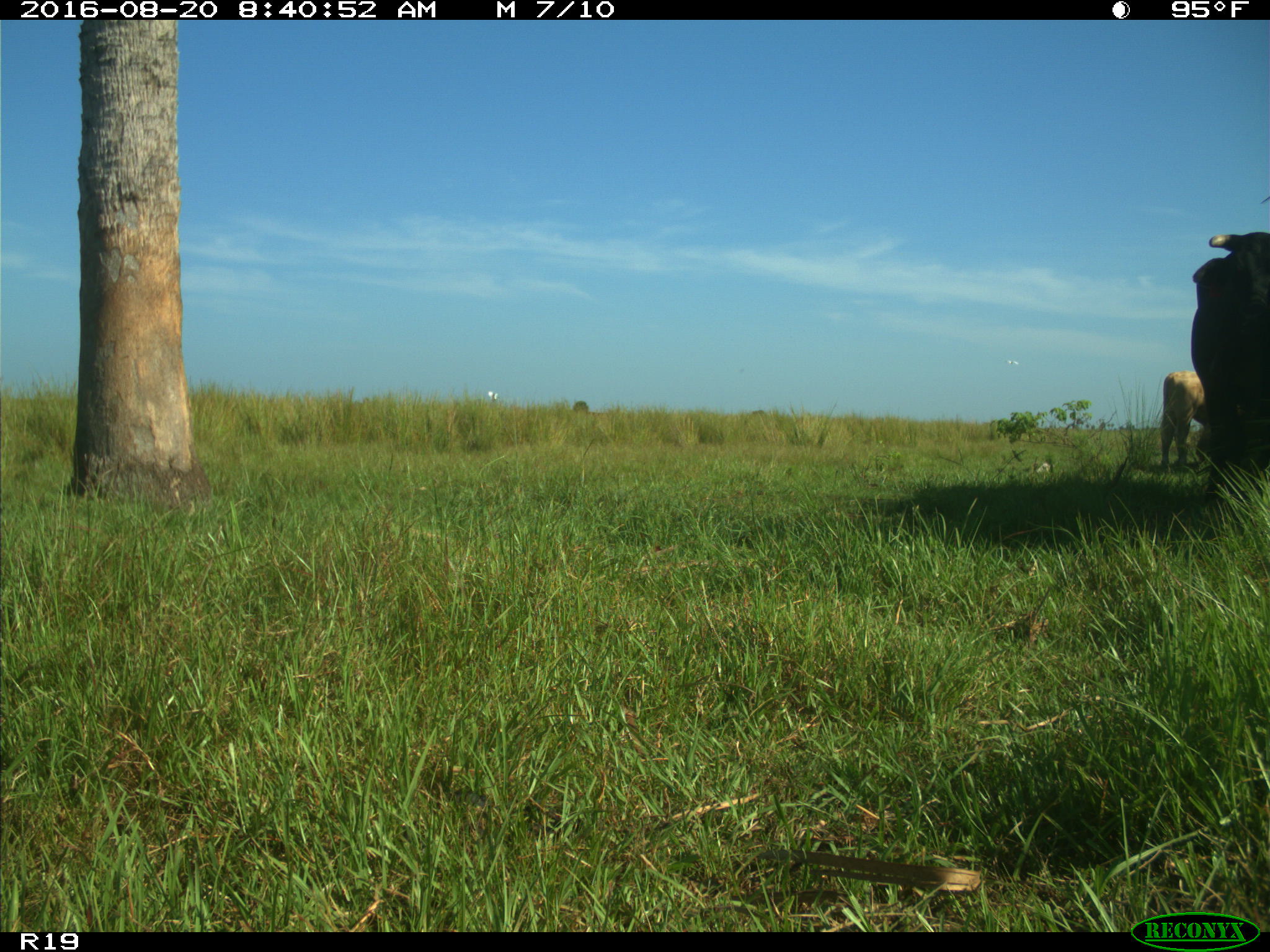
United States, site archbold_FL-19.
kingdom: Animalia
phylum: Chordata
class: Mammalia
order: Artiodactyla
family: Bovidae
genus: Bos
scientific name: Bos taurus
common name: domestic cow